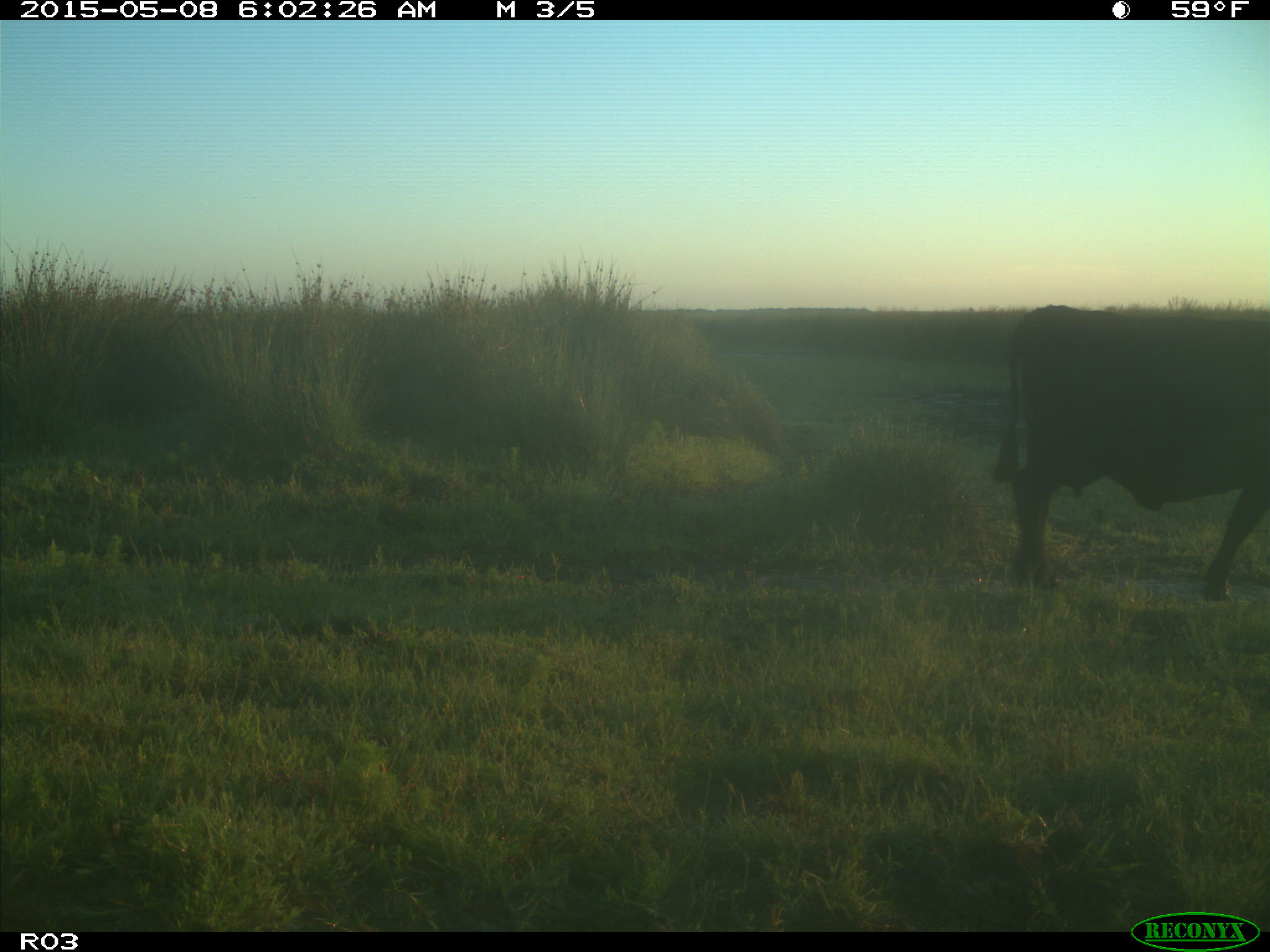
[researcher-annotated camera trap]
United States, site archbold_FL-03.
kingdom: Animalia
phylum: Chordata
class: Mammalia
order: Artiodactyla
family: Bovidae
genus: Bos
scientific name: Bos taurus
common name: domestic cow